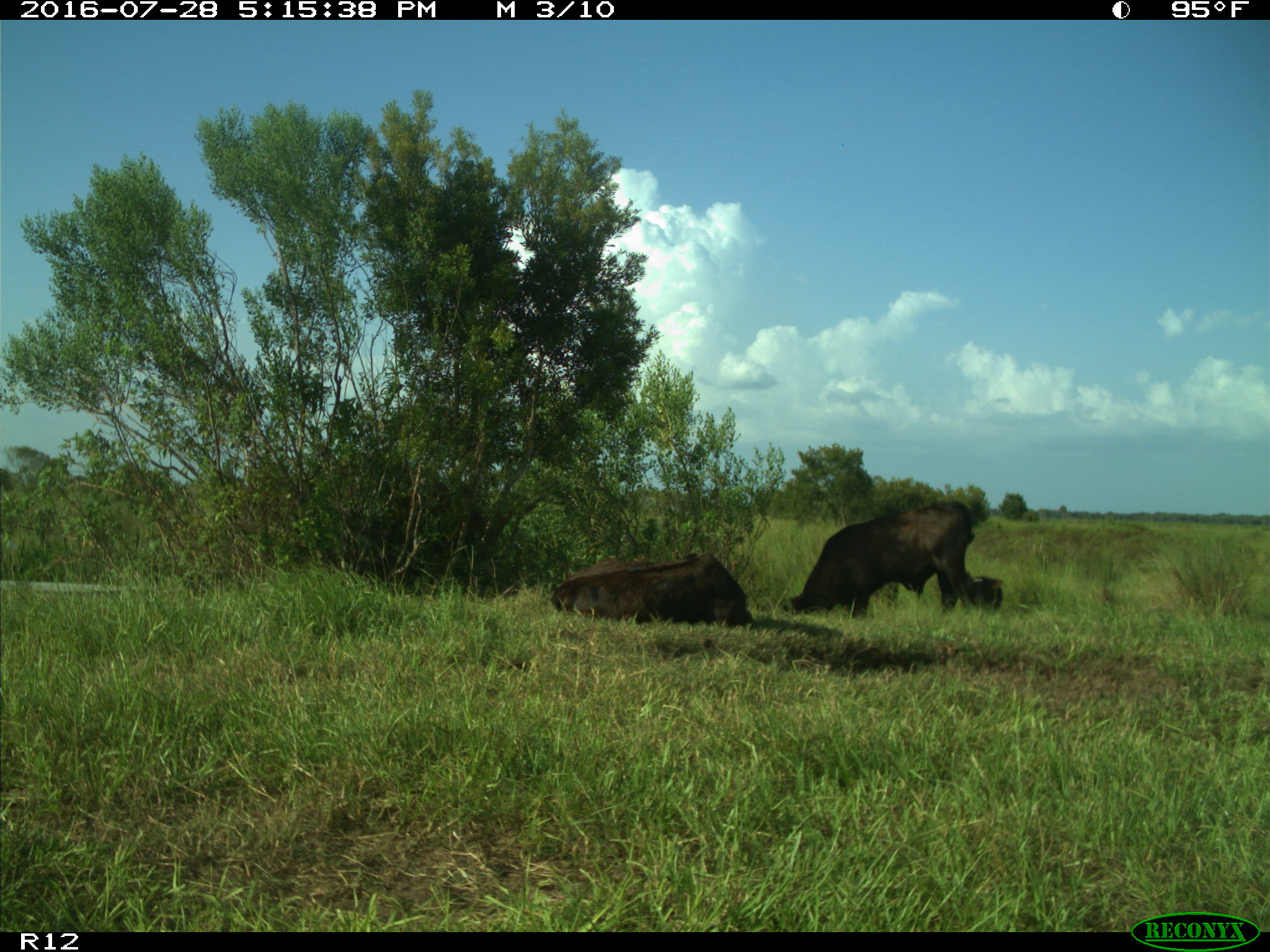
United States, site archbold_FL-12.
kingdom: Animalia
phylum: Chordata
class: Mammalia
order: Artiodactyla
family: Bovidae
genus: Bos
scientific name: Bos taurus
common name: domestic cow